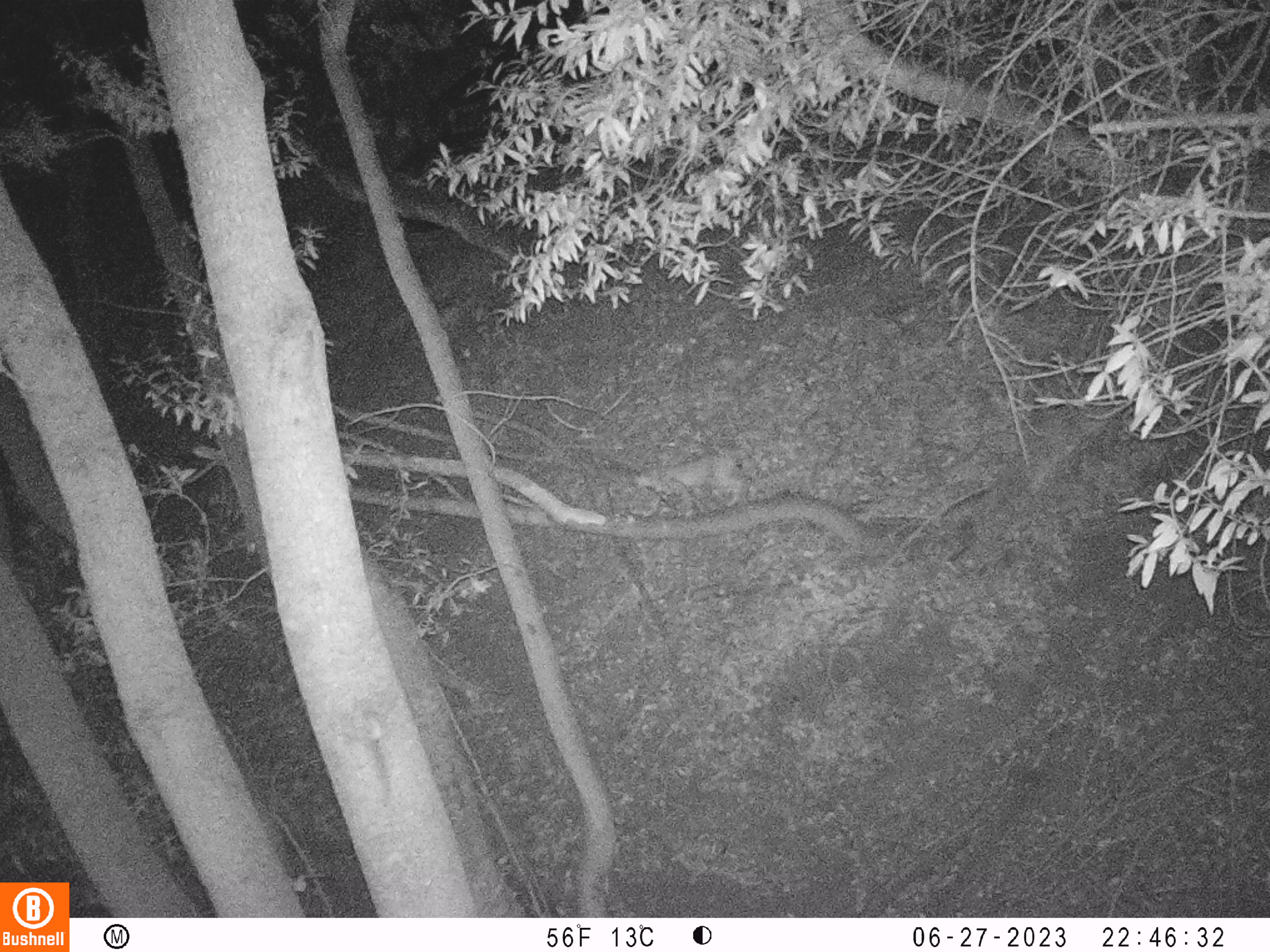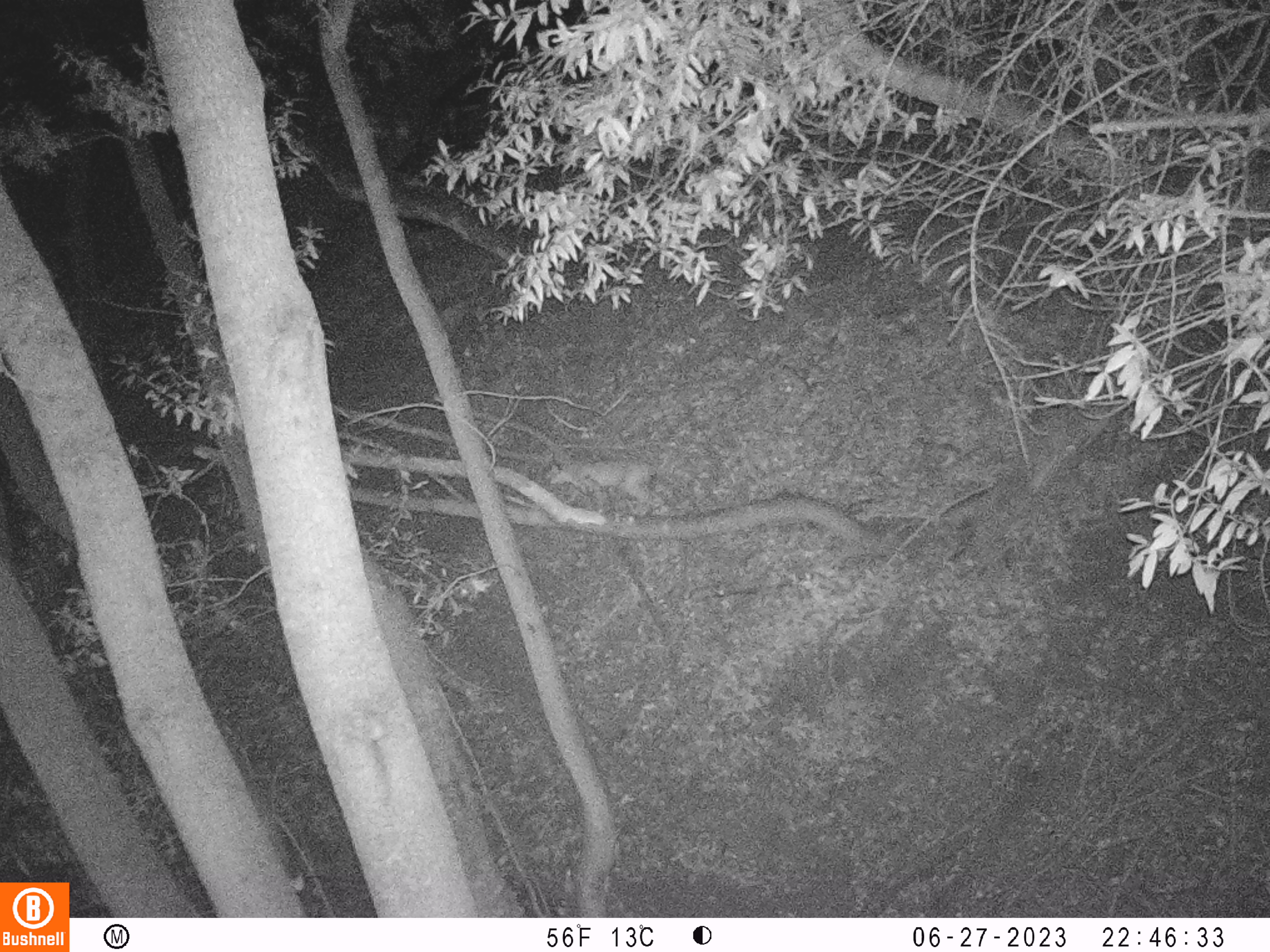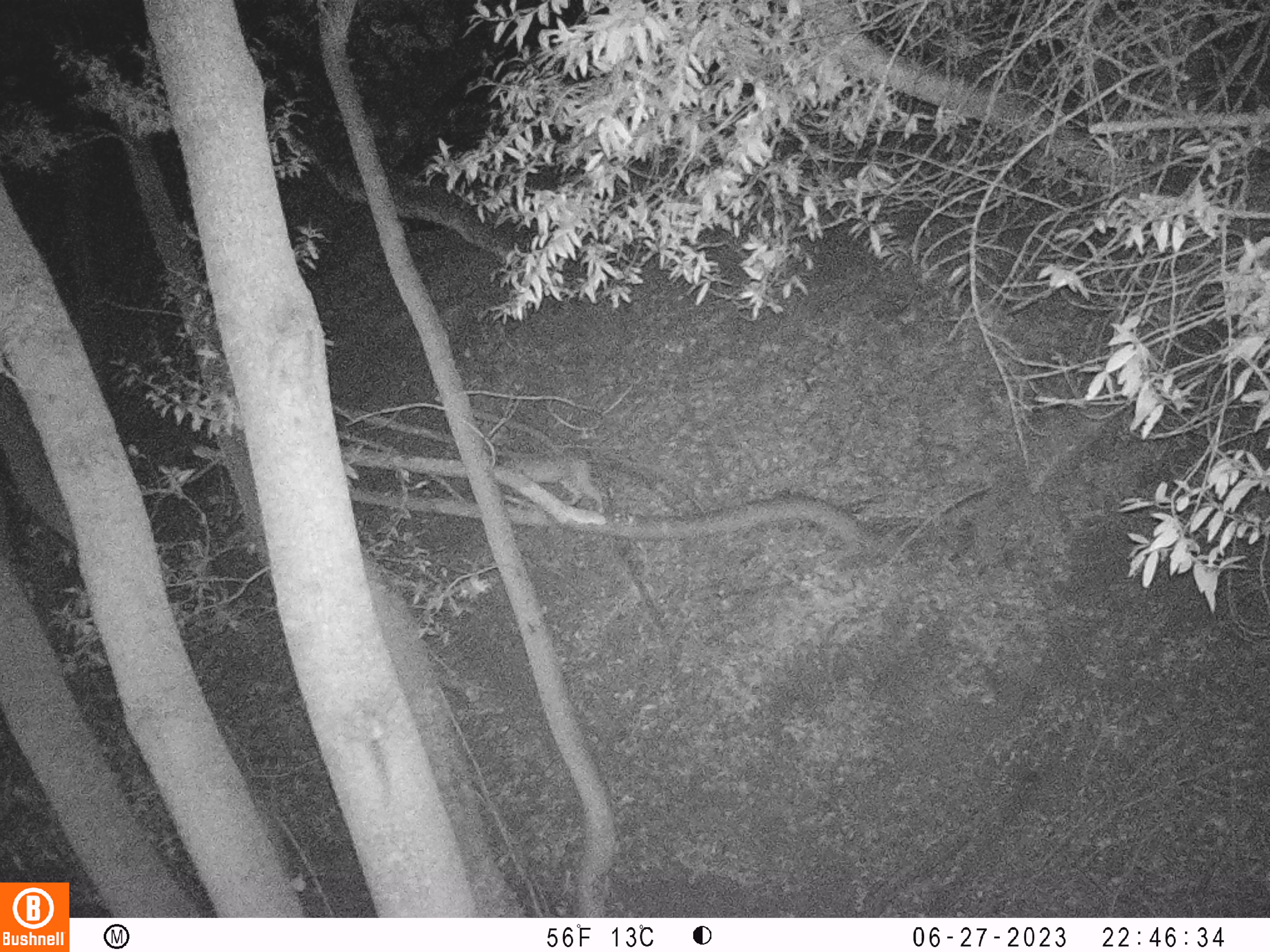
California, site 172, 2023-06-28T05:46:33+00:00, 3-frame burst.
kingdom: Animalia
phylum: Chordata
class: Mammalia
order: Artiodactyla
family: Cervidae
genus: Odocoileus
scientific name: Odocoileus hemionus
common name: mule deer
Mule deer (Odocoileus hemionus).